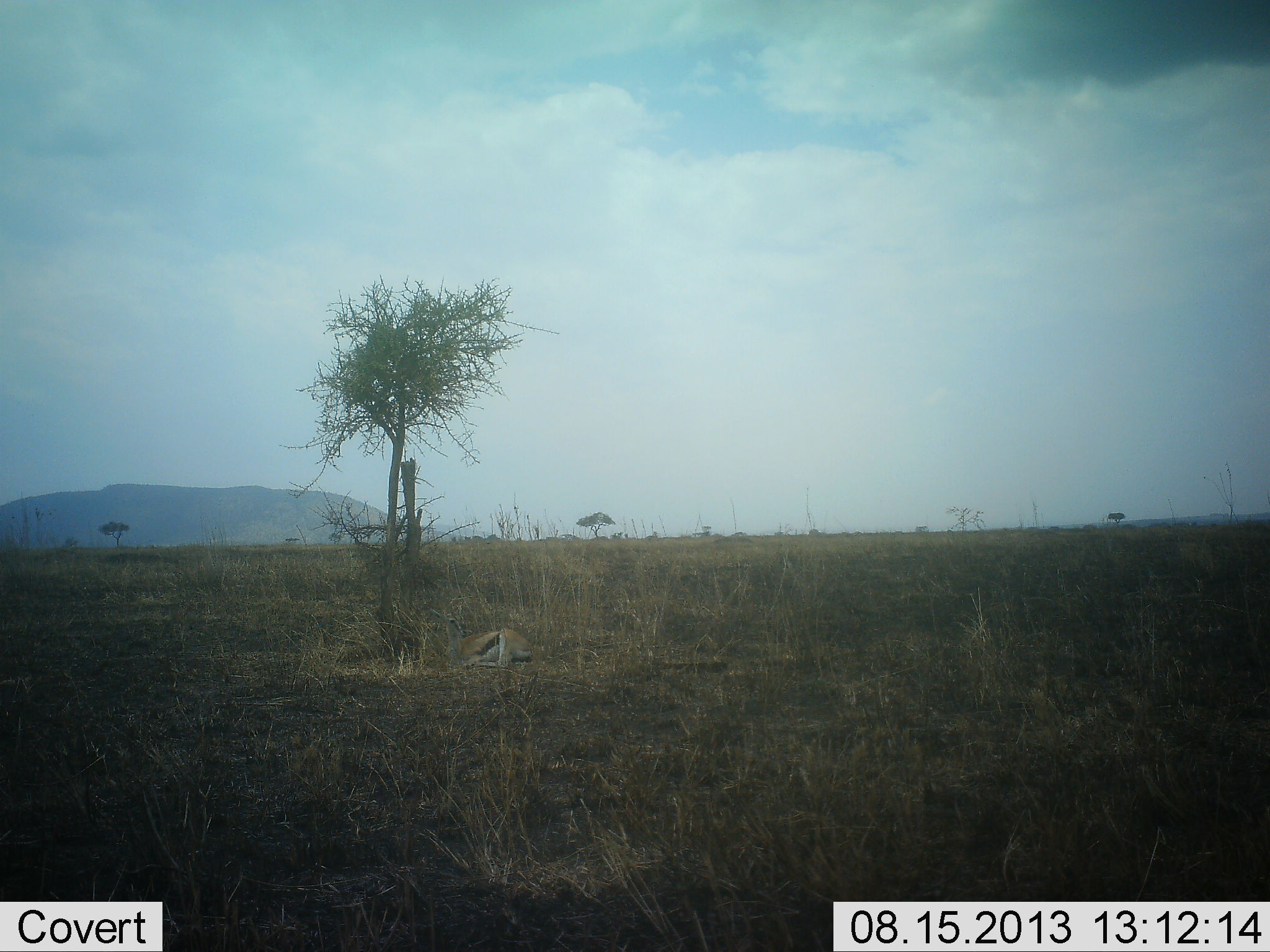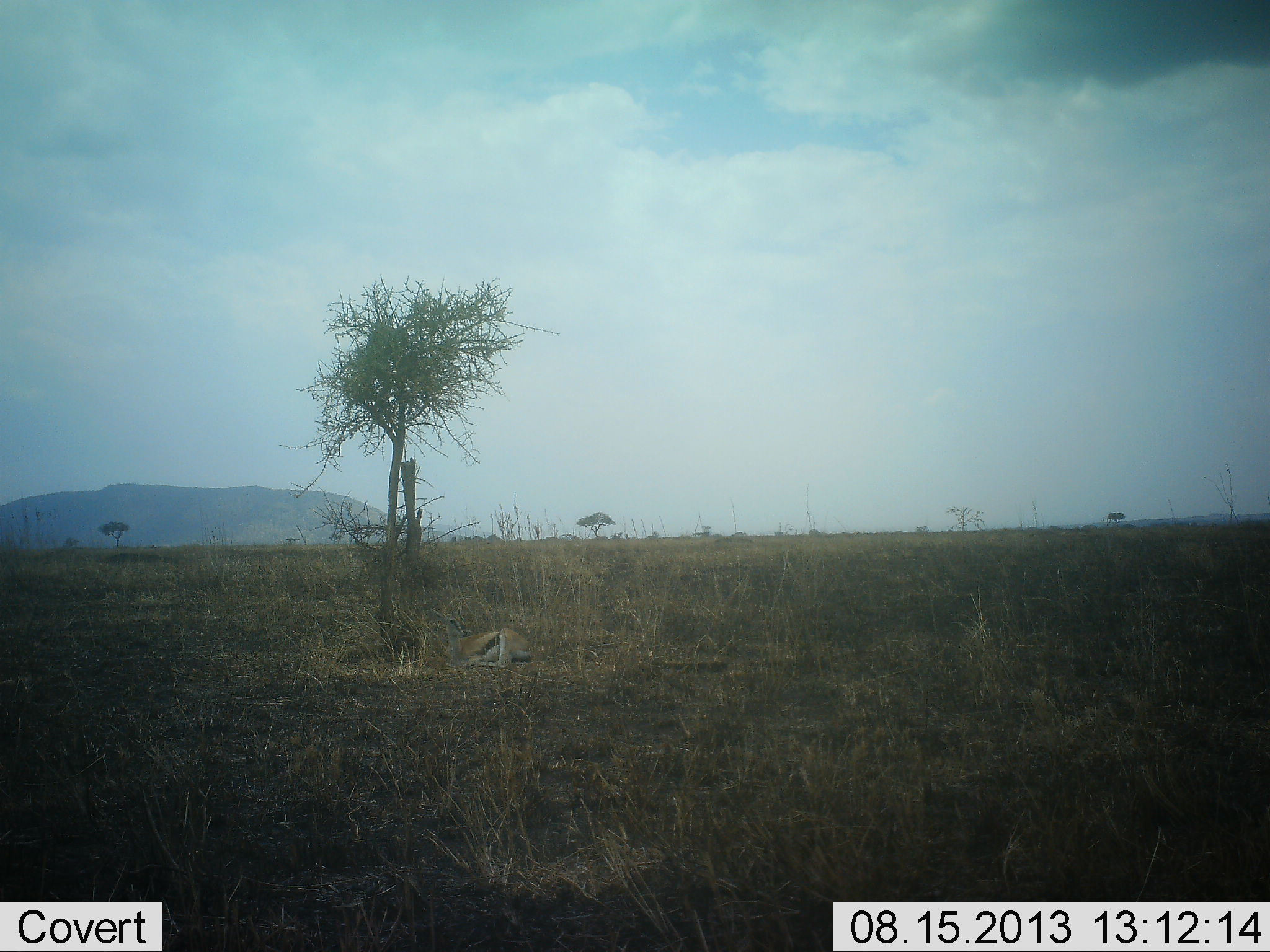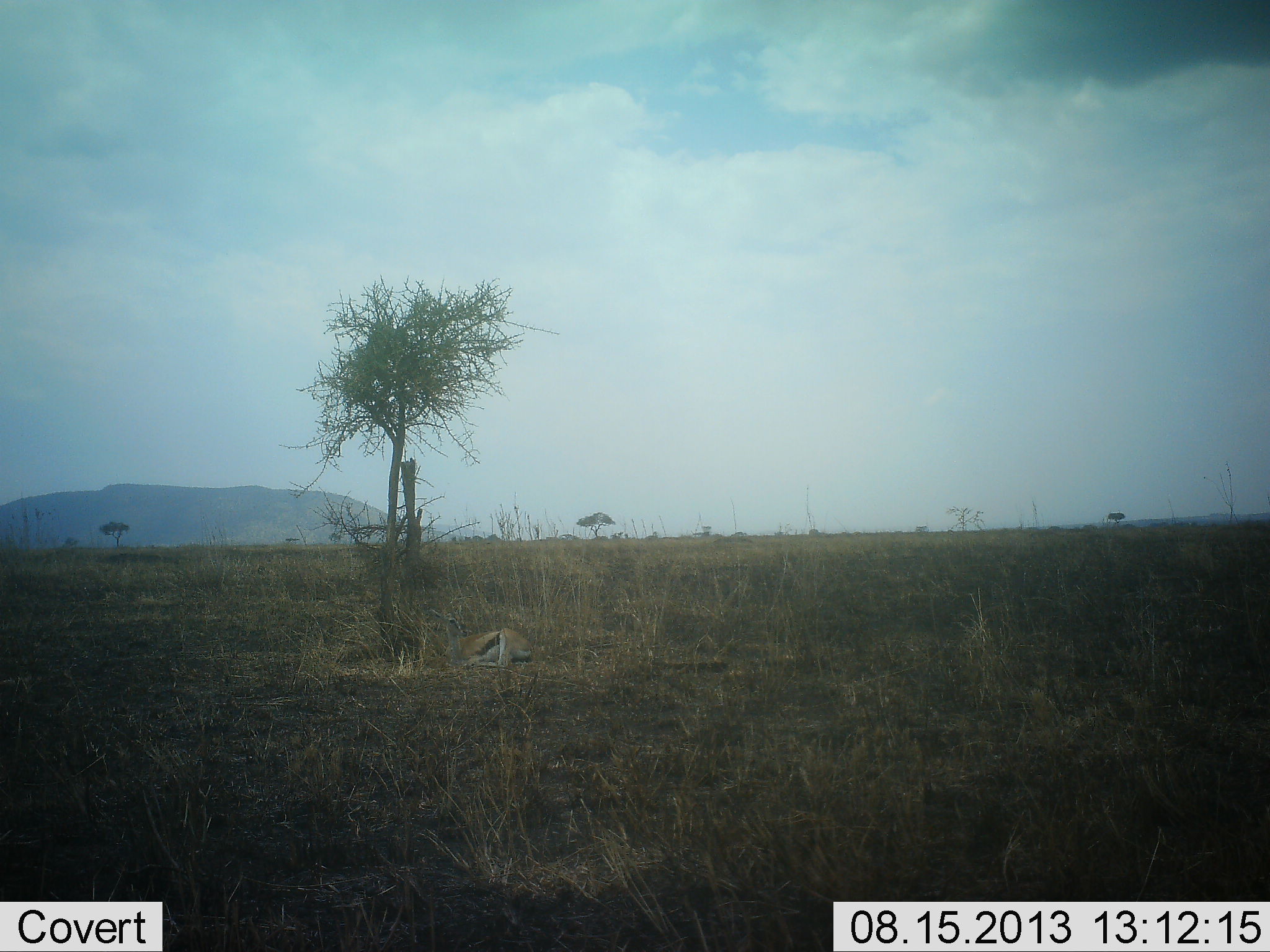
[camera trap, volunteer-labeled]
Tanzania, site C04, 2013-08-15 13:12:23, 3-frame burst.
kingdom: Animalia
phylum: Chordata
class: Mammalia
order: Artiodactyla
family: Bovidae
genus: Eudorcas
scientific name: Eudorcas thomsonii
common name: thomson's gazelle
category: gazellethomsons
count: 1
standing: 10%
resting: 90%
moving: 0%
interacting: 0%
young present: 0%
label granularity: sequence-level